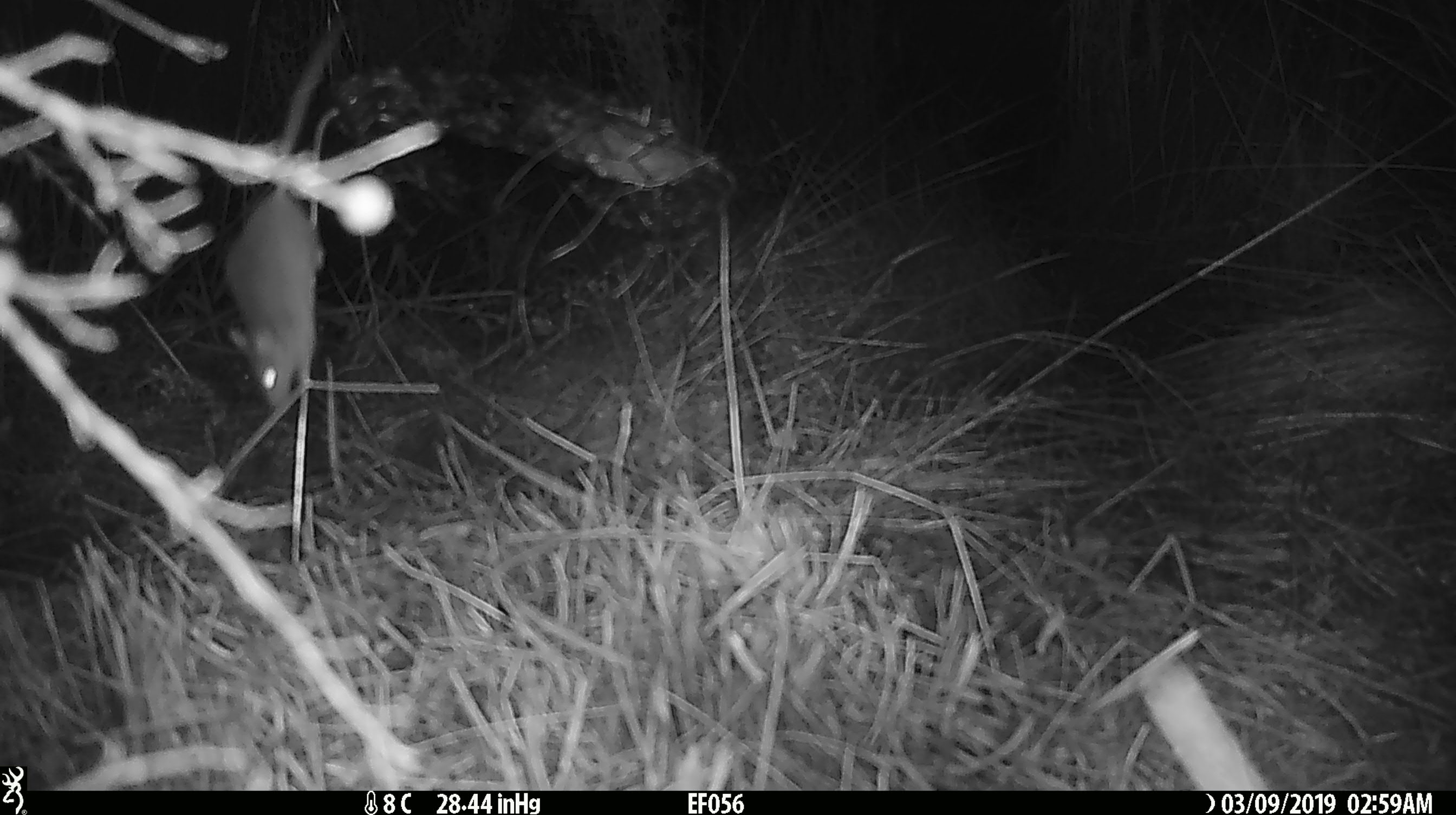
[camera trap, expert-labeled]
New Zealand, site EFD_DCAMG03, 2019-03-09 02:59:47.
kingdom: Animalia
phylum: Chordata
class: Mammalia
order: Rodentia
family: Muridae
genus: Mus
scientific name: Mus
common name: mouse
Mouse (Mus).